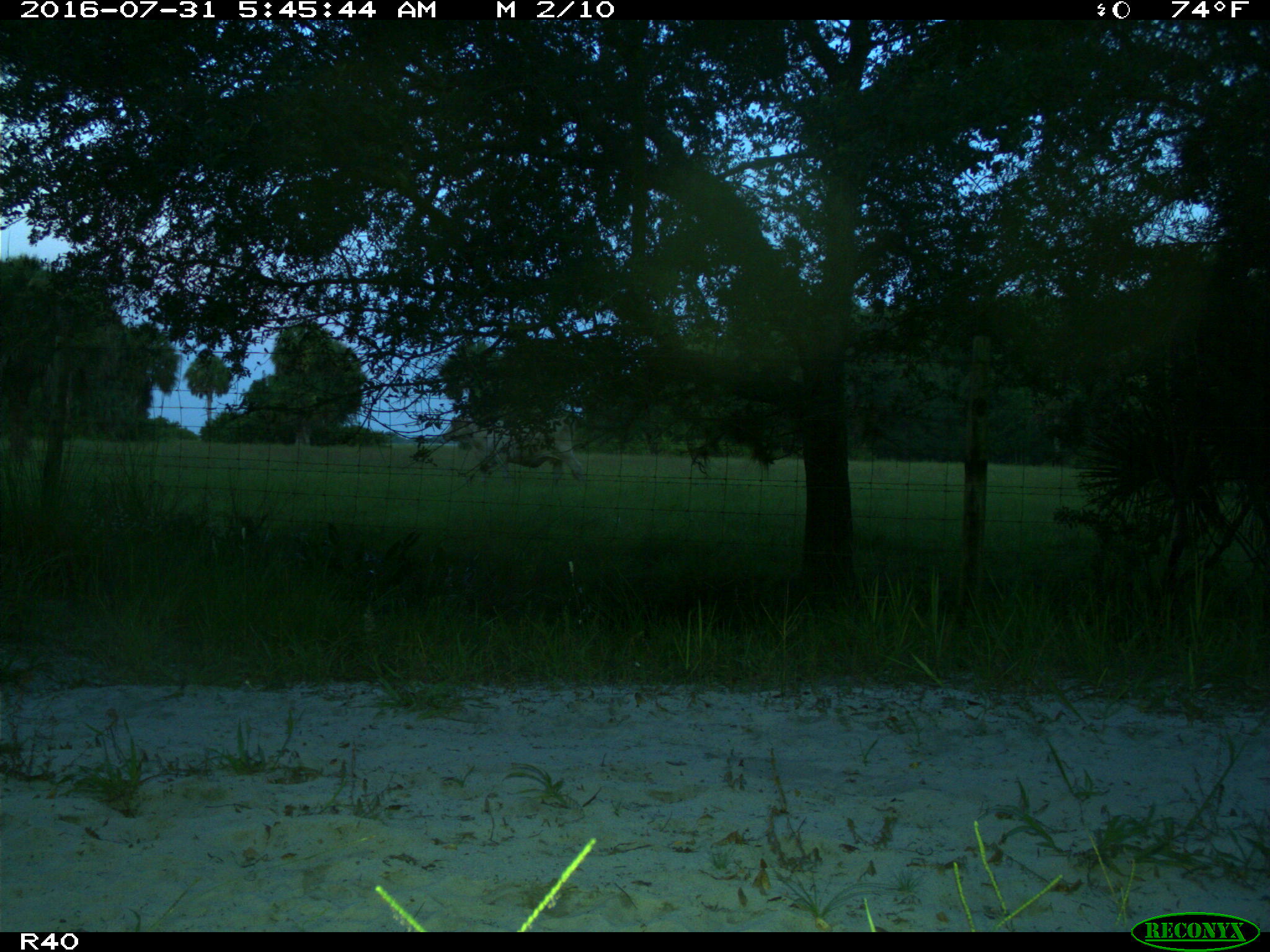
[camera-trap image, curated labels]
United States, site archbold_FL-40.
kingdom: Animalia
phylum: Chordata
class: Mammalia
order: Artiodactyla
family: Bovidae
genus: Bos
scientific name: Bos taurus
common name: domestic cow